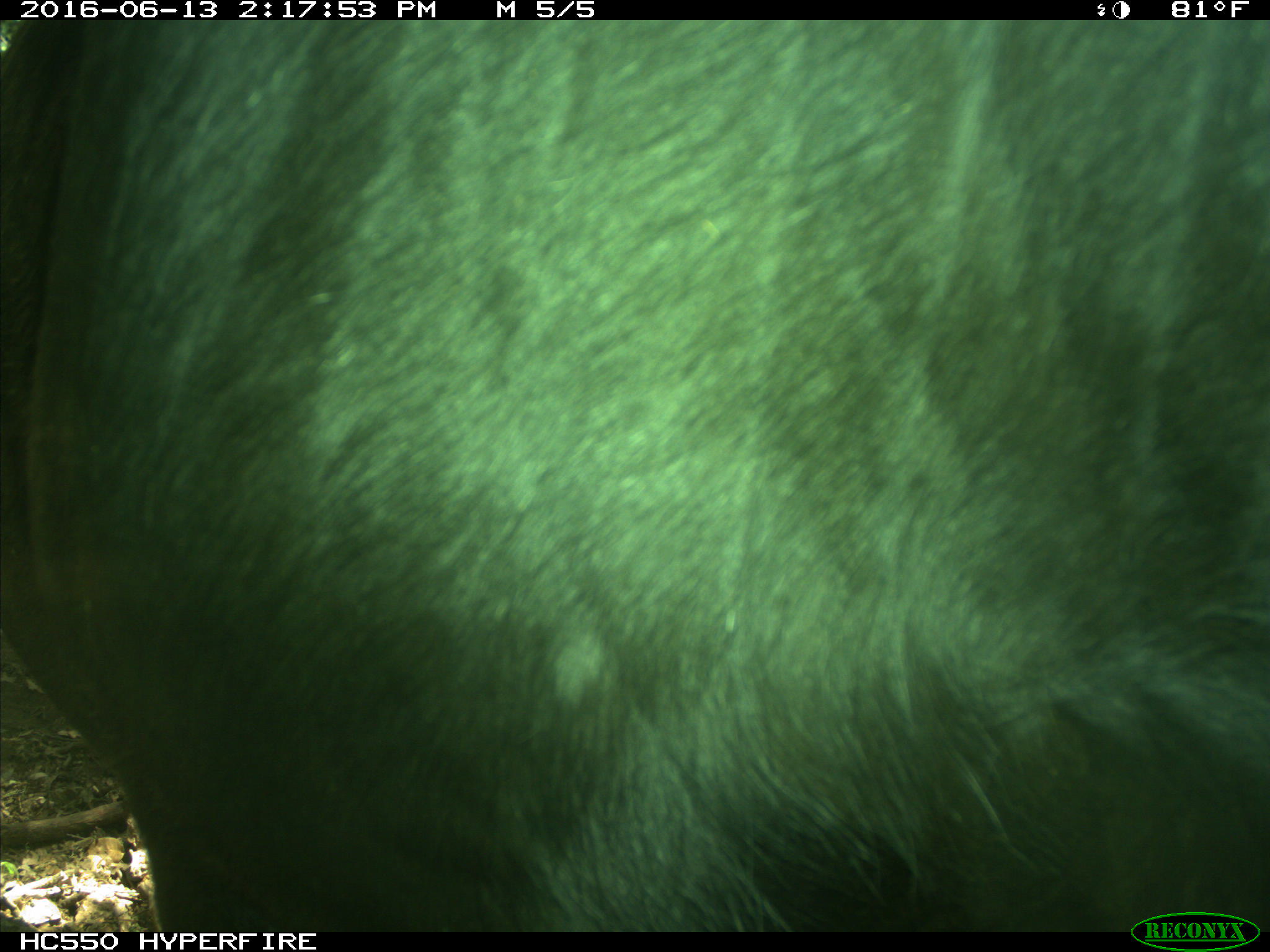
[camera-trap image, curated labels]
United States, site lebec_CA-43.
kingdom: Animalia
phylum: Chordata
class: Mammalia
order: Artiodactyla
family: Bovidae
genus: Bos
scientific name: Bos taurus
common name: domestic cow